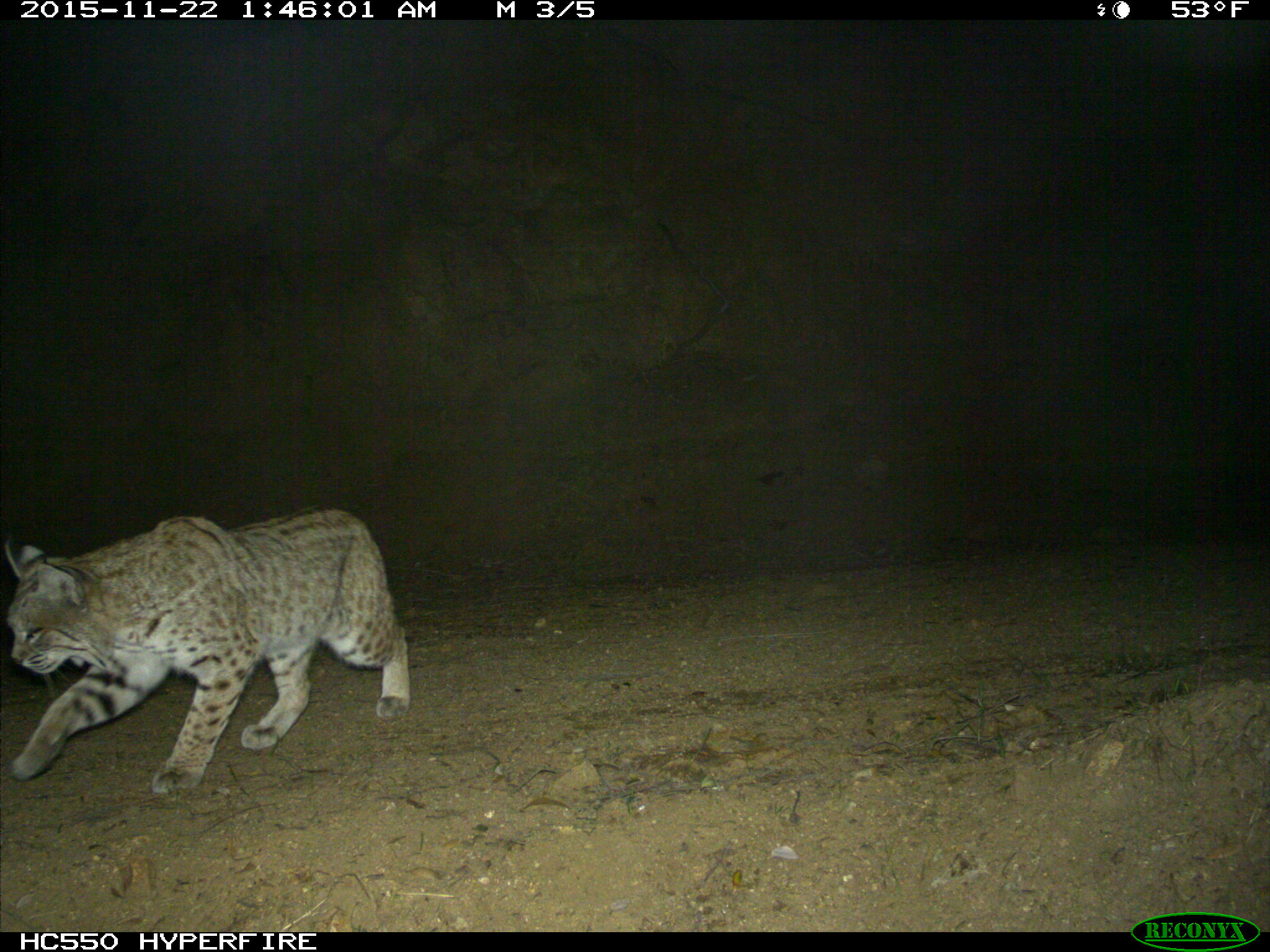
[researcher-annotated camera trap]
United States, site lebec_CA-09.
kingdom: Animalia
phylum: Chordata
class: Mammalia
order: Carnivora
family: Felidae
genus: Lynx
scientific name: Lynx rufus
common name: bobcat